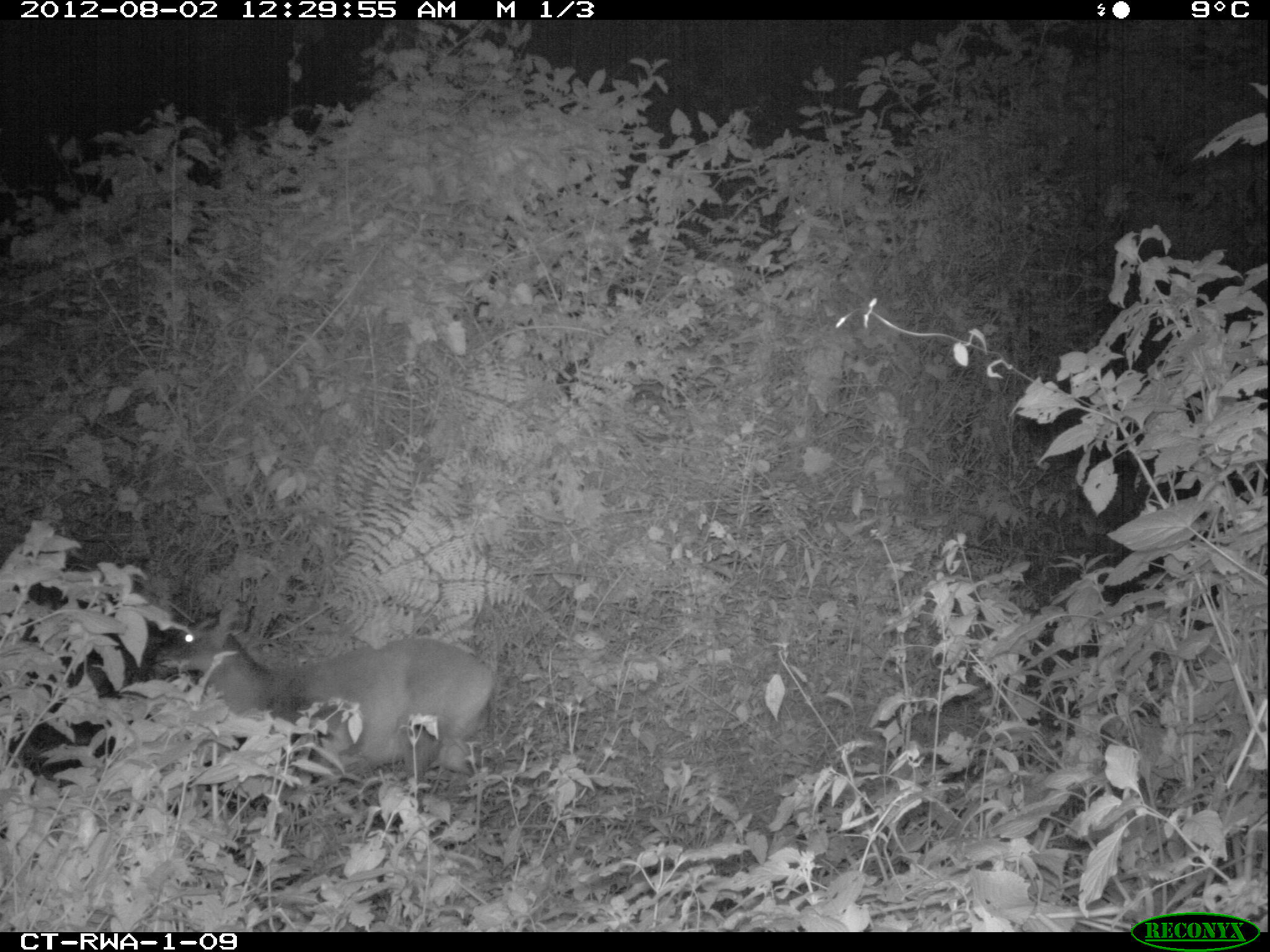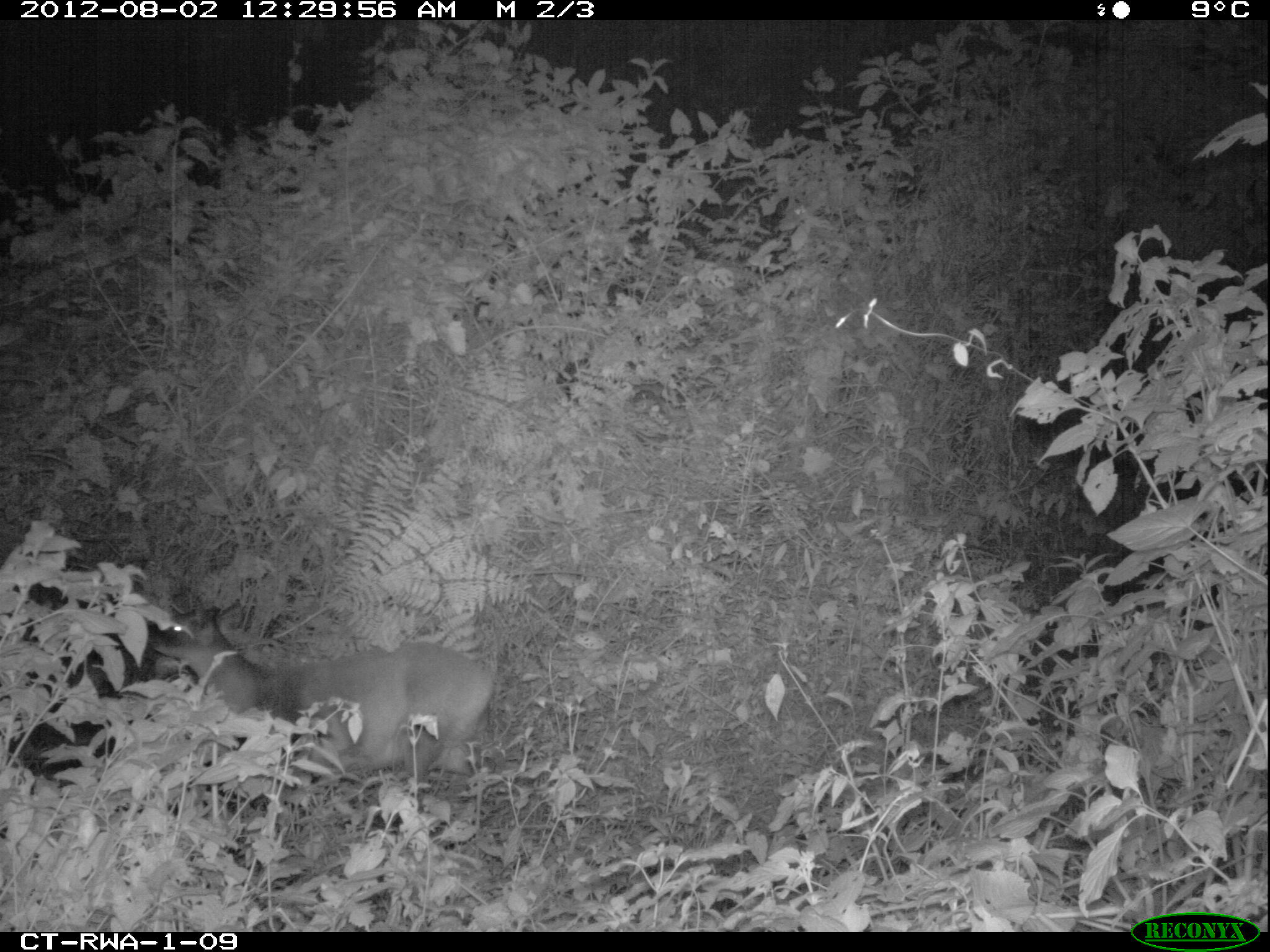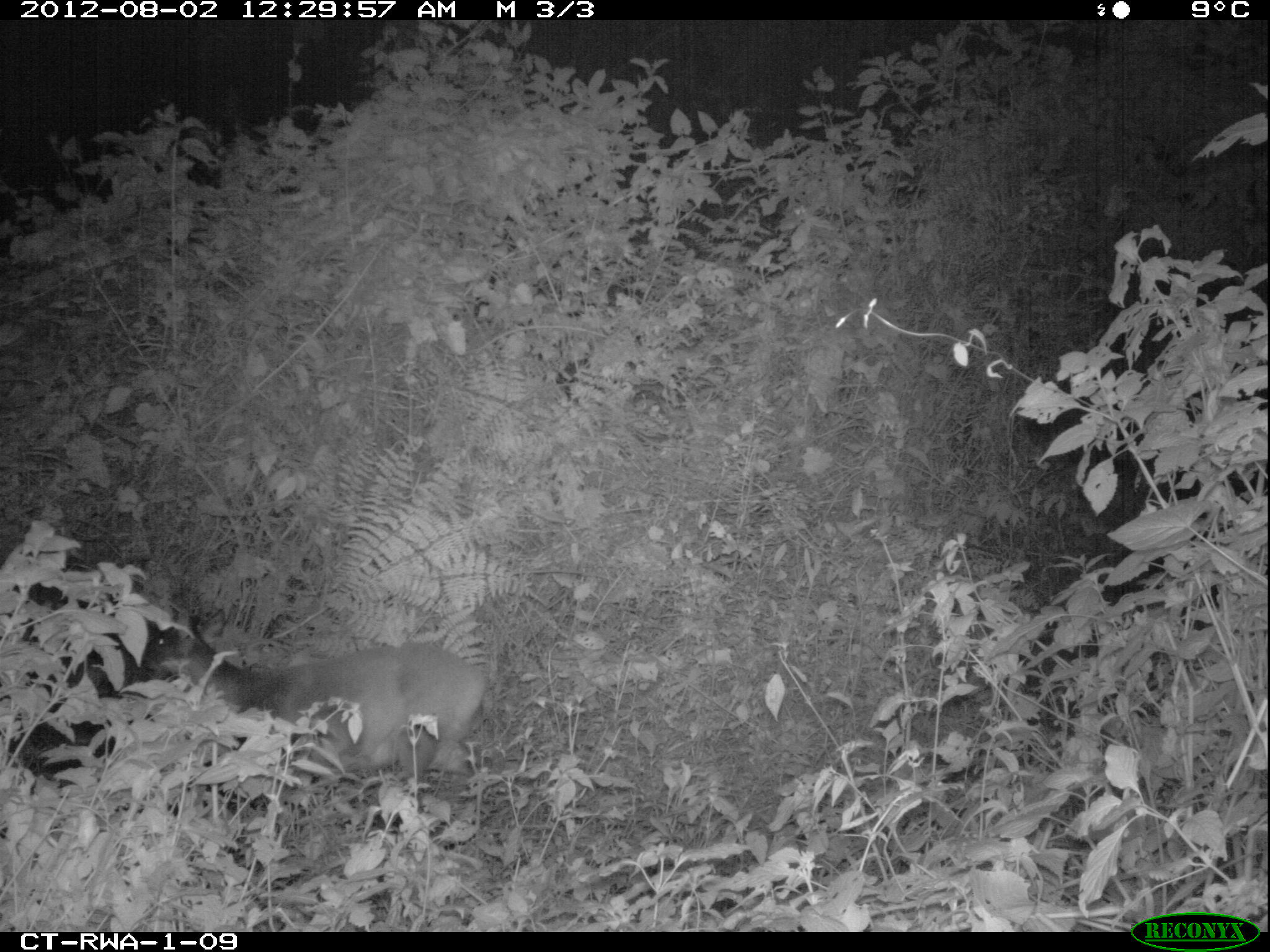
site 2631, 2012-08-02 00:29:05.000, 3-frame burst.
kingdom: Animalia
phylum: Chordata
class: Mammalia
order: Artiodactyla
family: Bovidae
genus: Cephalophus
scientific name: Cephalophus nigrifrons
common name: black-fronted duiker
Cephalophus nigrifrons (black-fronted duiker), count 1.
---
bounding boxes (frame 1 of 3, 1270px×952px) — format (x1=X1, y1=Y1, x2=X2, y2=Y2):
cephalophus nigrifrons: (x1=151, y1=600, x2=500, y2=788)